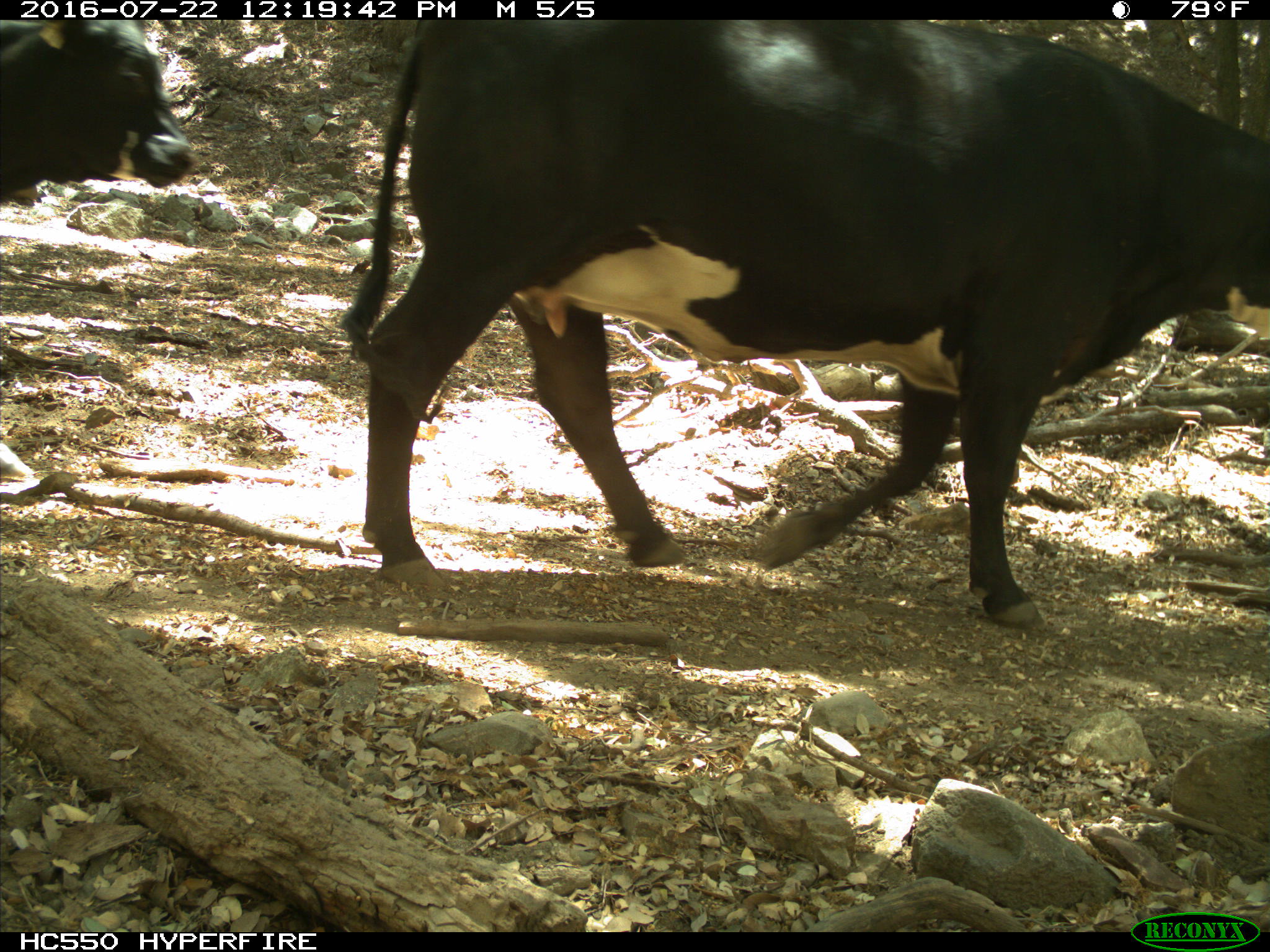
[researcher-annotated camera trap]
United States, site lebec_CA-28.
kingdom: Animalia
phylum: Chordata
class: Mammalia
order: Artiodactyla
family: Bovidae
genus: Bos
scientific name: Bos taurus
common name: domestic cow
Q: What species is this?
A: Bos taurus (domestic cow).